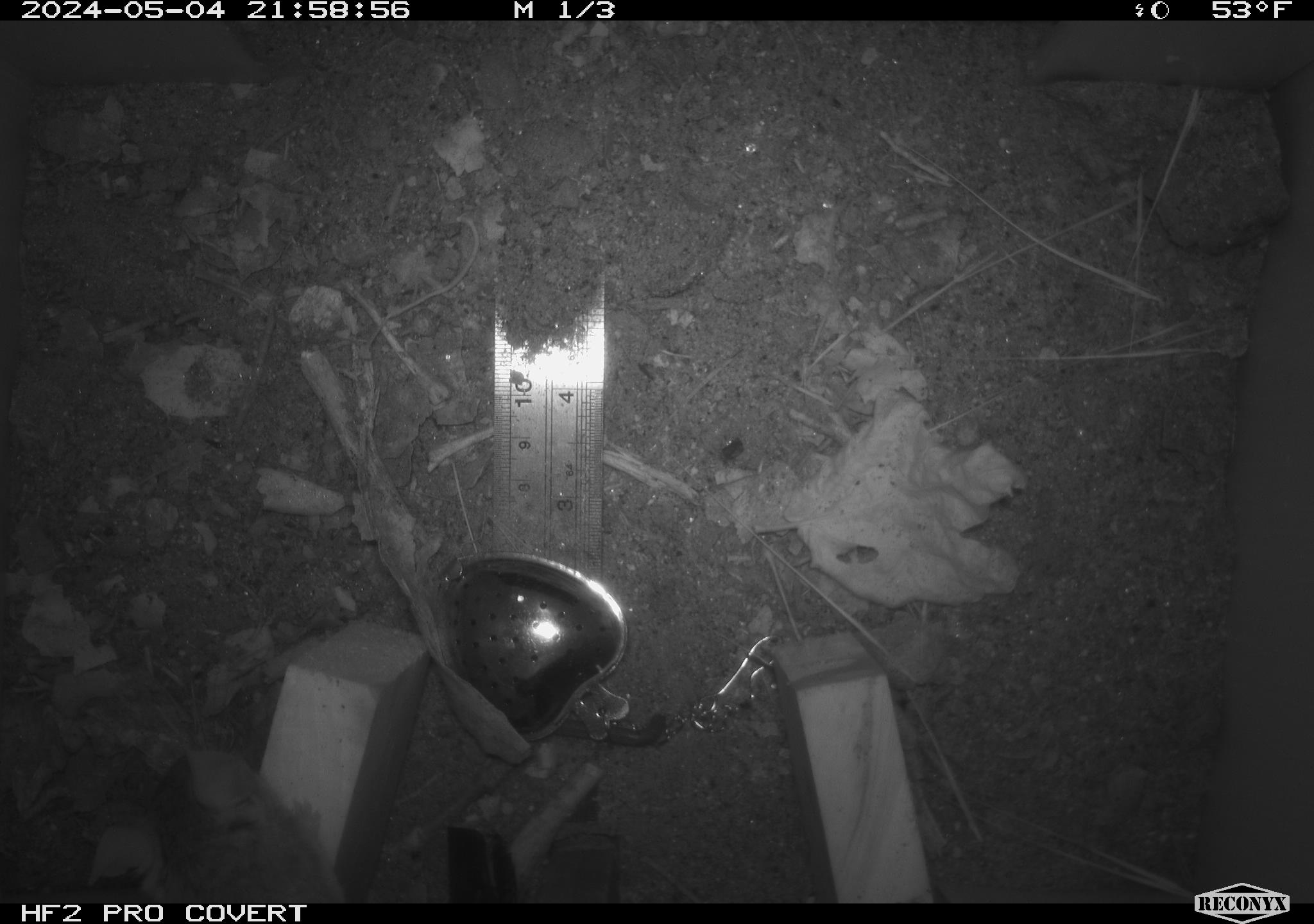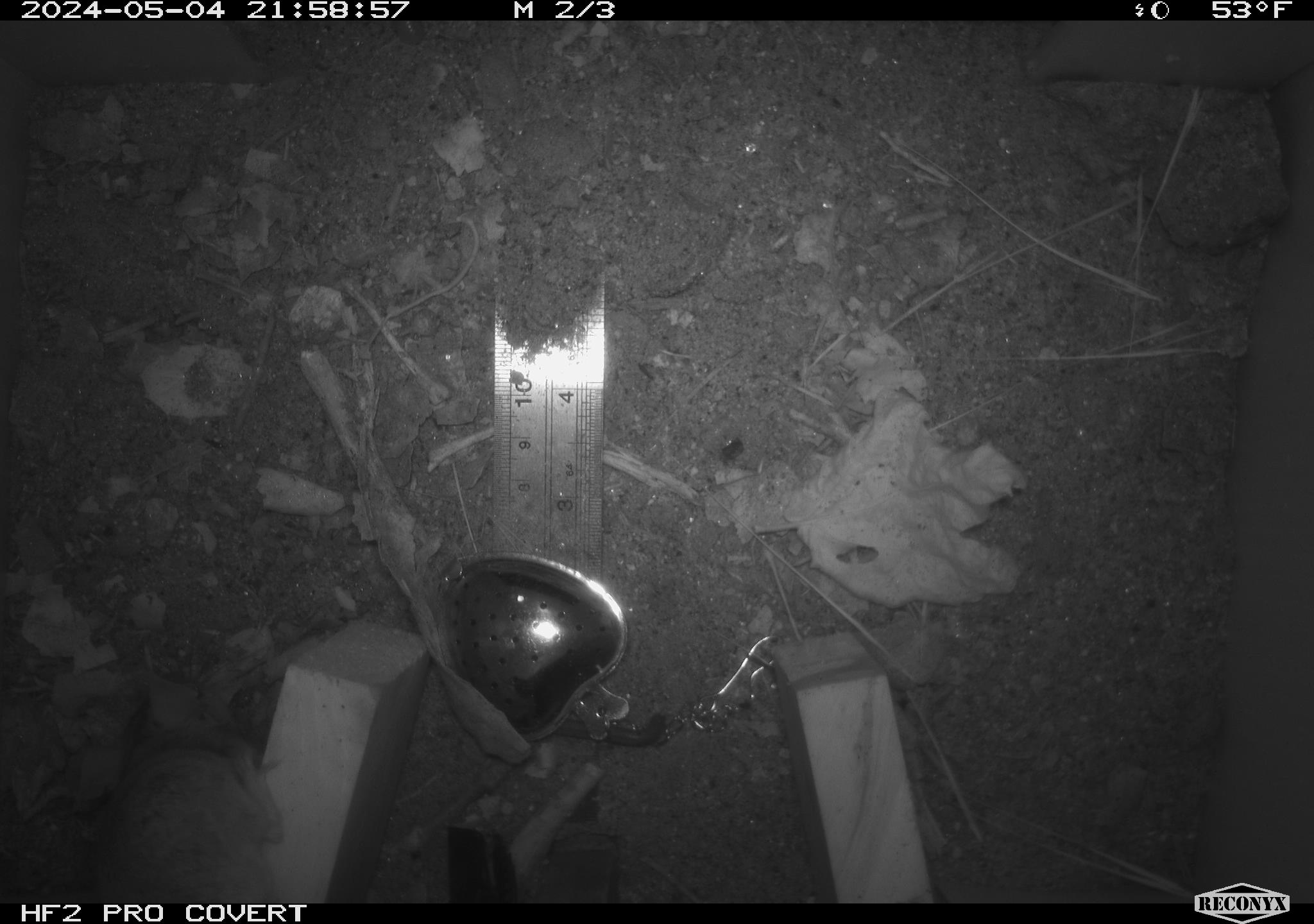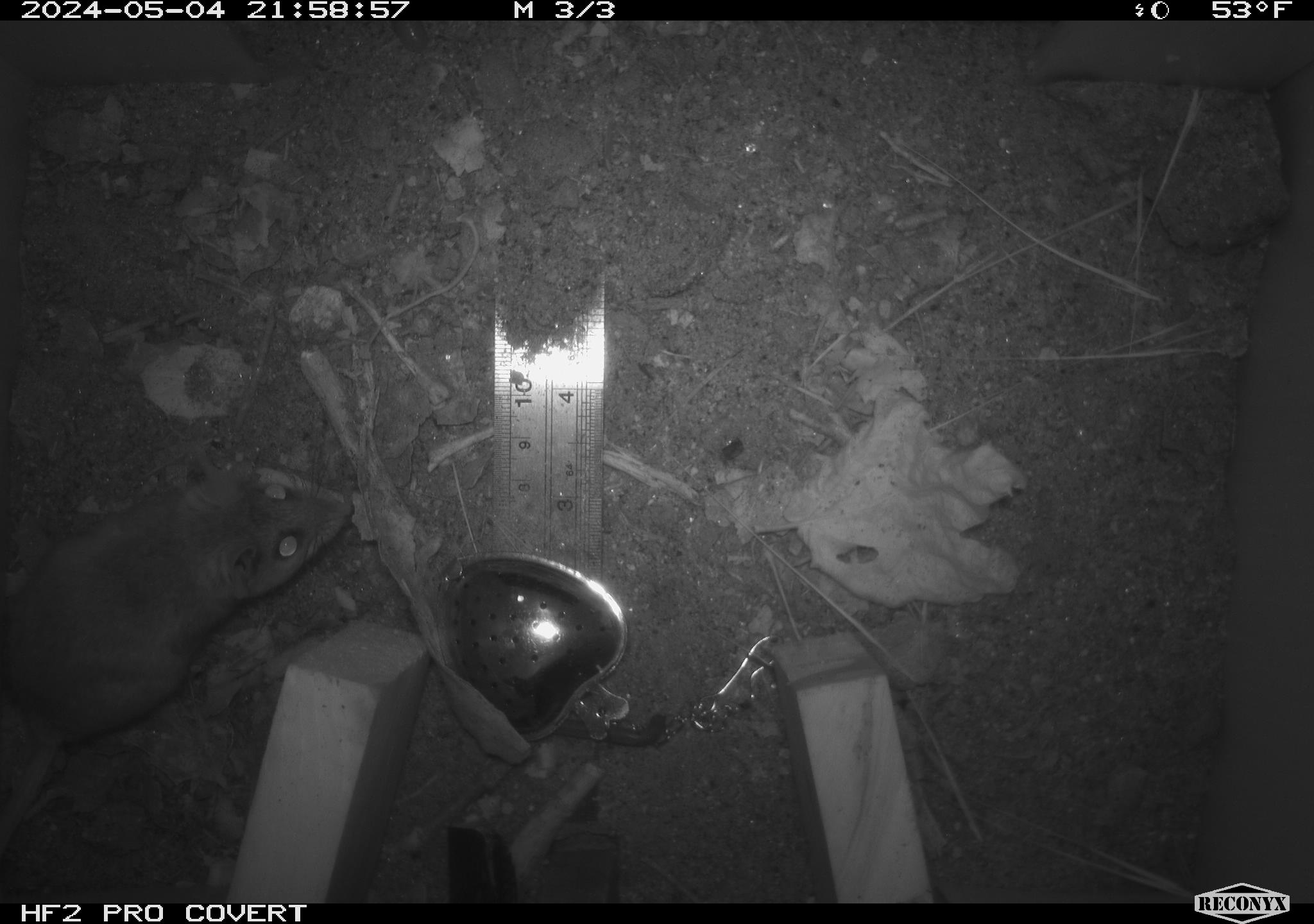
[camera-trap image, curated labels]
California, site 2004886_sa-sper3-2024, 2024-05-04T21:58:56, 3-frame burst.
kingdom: Animalia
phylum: Chordata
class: Mammalia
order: Rodentia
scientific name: Rodentia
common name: mouse species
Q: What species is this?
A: Mouse species (Rodentia).